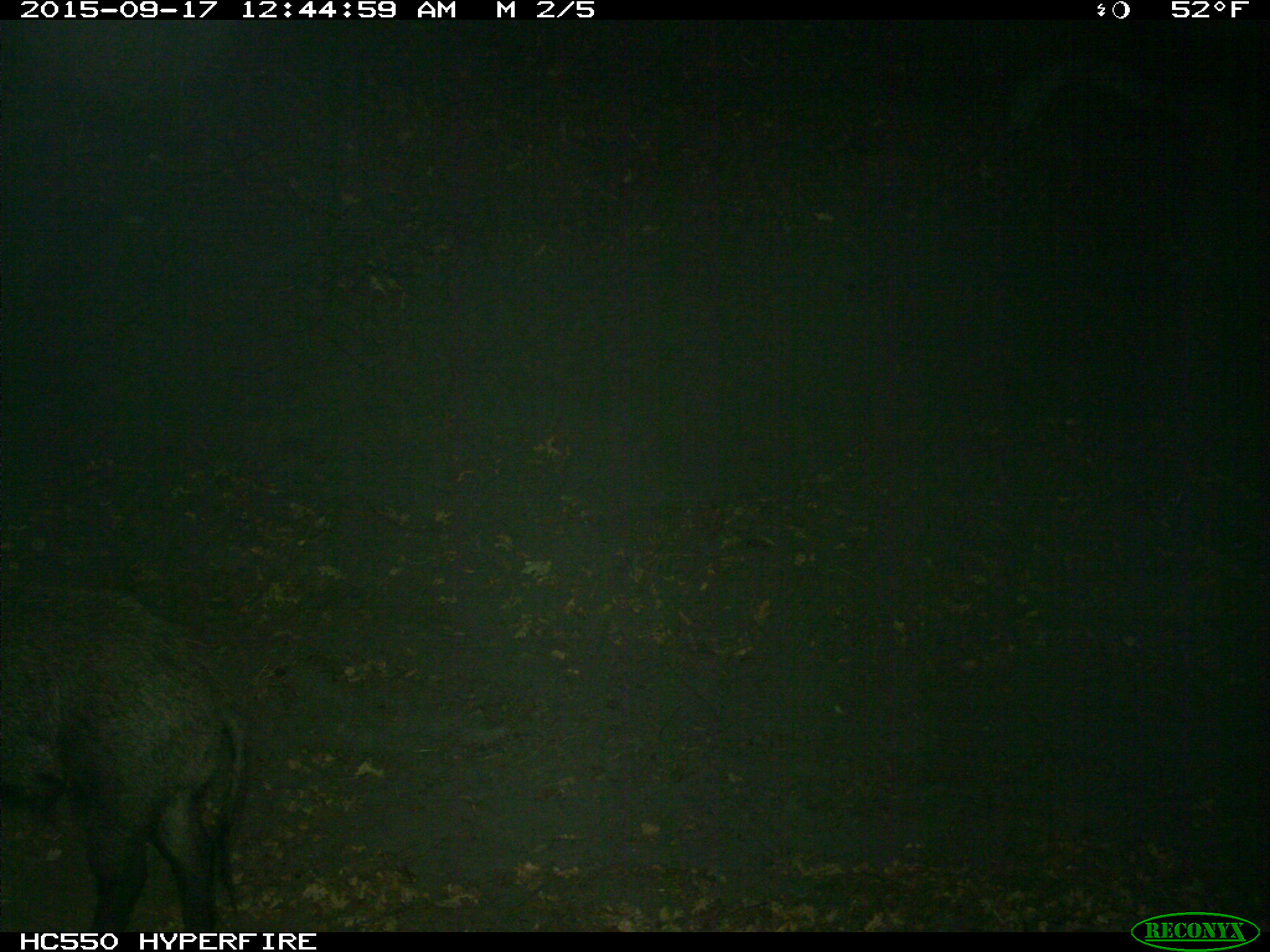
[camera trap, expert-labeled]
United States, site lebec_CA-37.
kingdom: Animalia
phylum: Chordata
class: Mammalia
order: Artiodactyla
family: Suidae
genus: Sus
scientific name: Sus scrofa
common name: wild boar